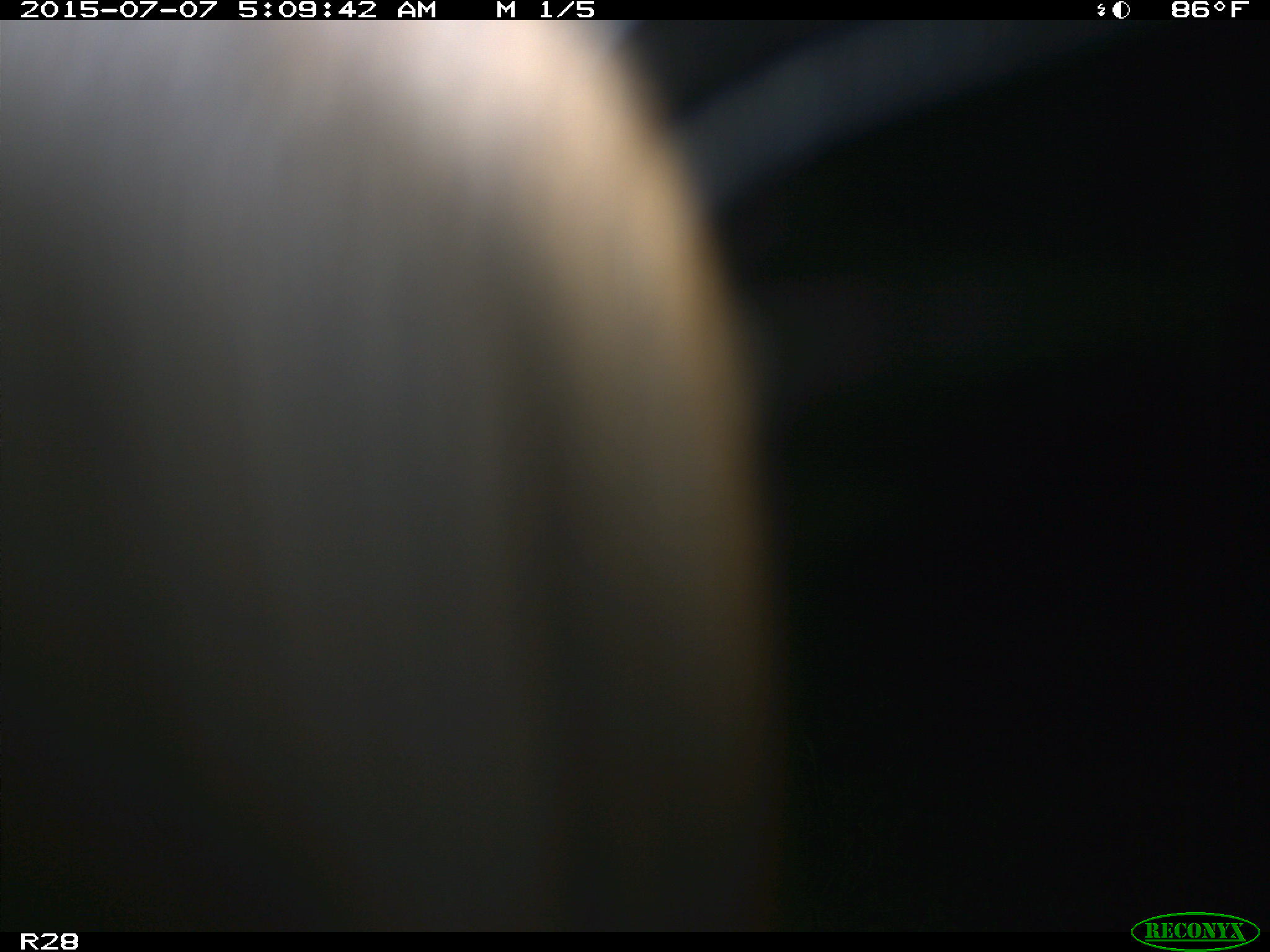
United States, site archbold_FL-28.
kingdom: Animalia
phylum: Chordata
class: Mammalia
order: Artiodactyla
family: Bovidae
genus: Bos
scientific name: Bos taurus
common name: domestic cow